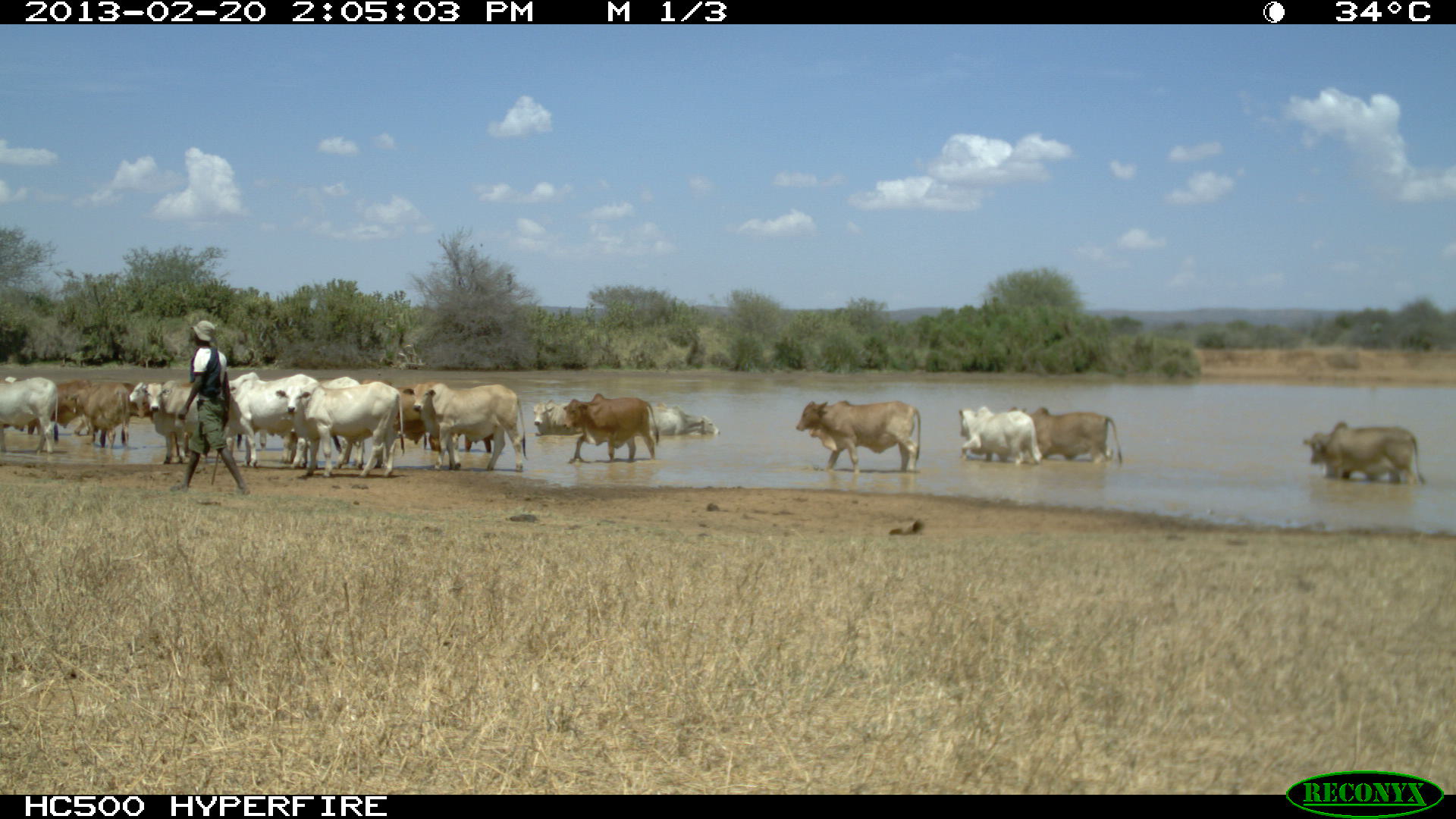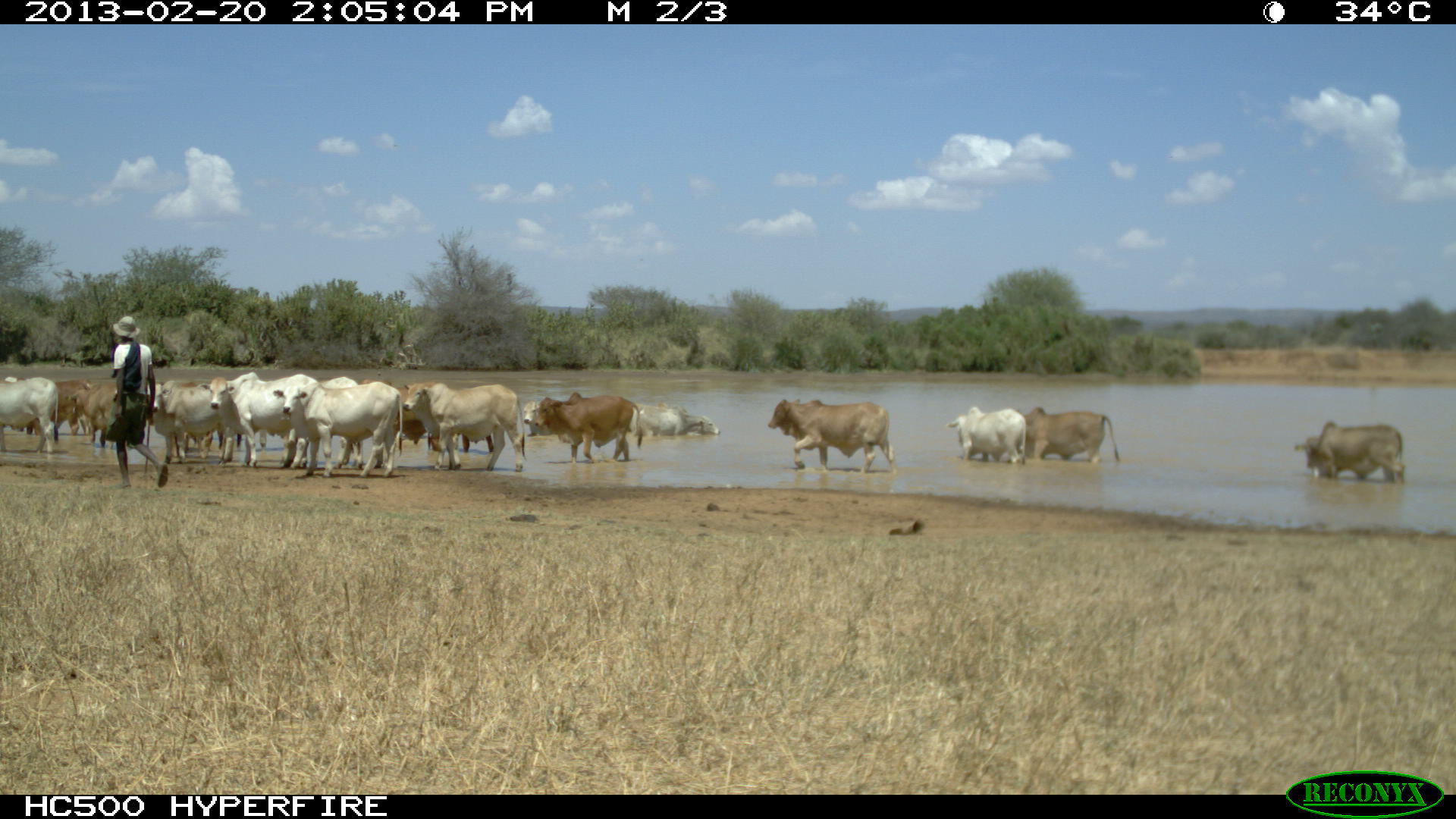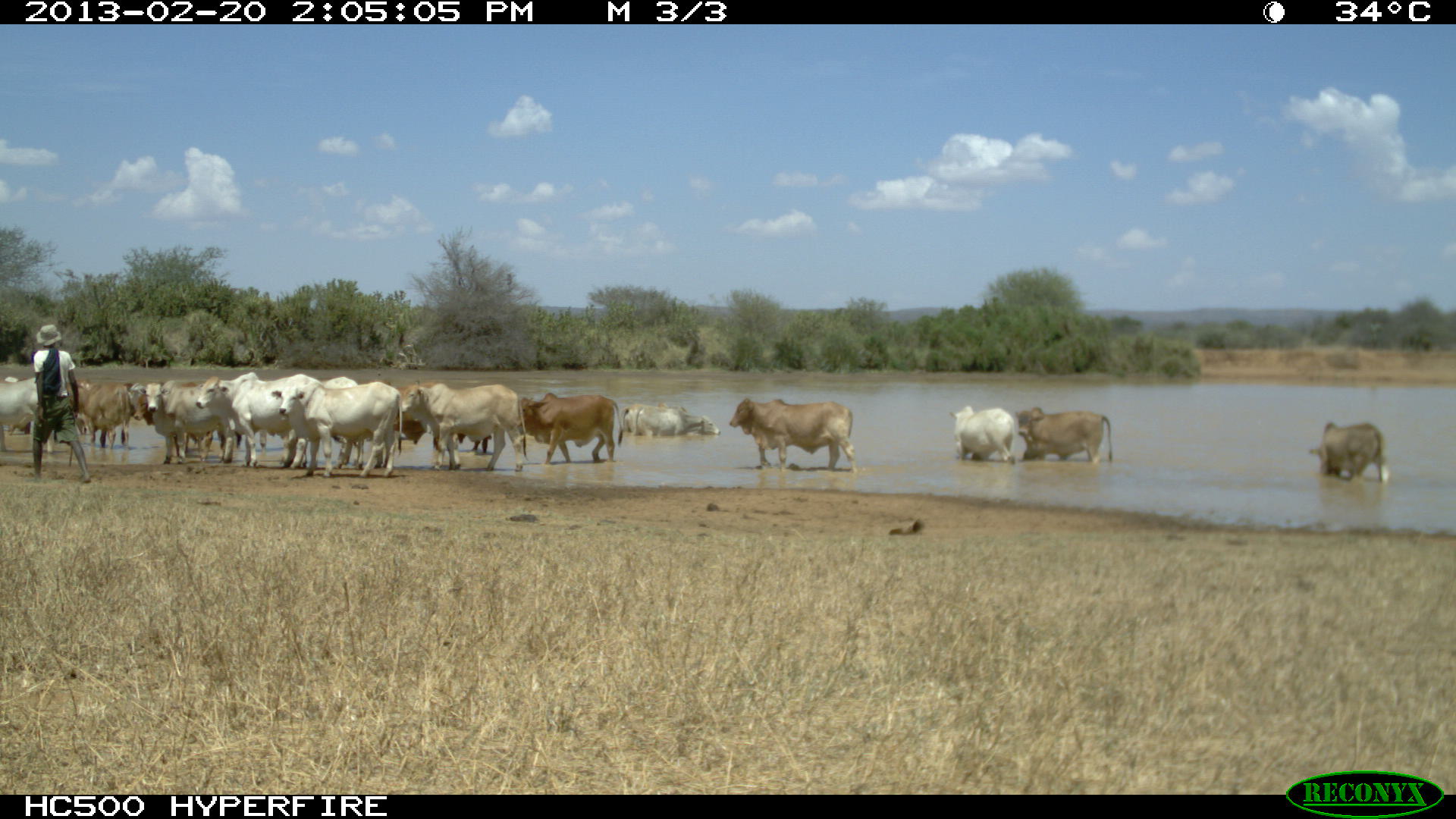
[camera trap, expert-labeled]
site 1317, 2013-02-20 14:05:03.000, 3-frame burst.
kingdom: Animalia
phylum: Chordata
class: Mammalia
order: Artiodactyla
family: Bovidae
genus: Bos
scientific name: Bos taurus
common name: domestic cattle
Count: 19.